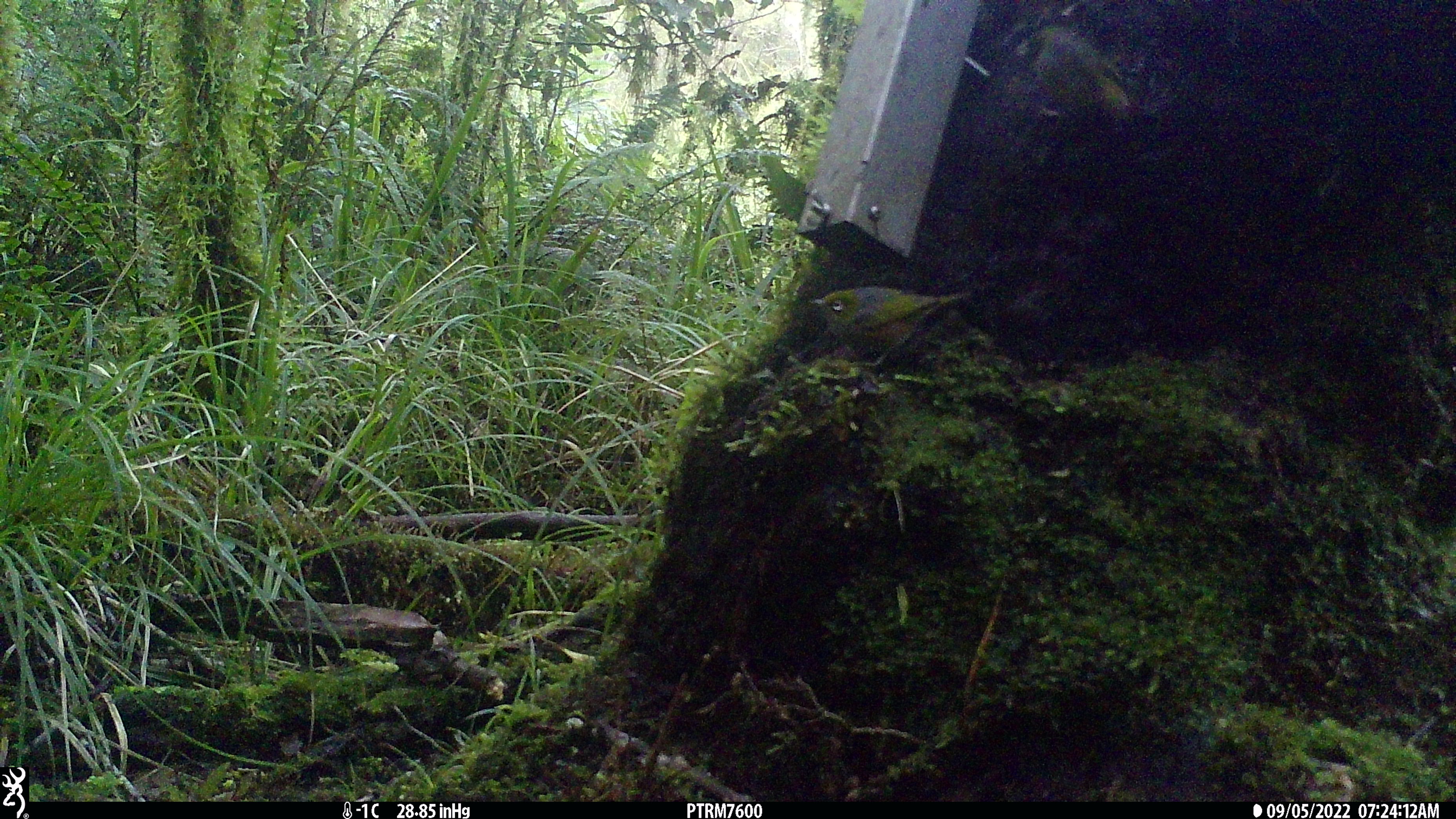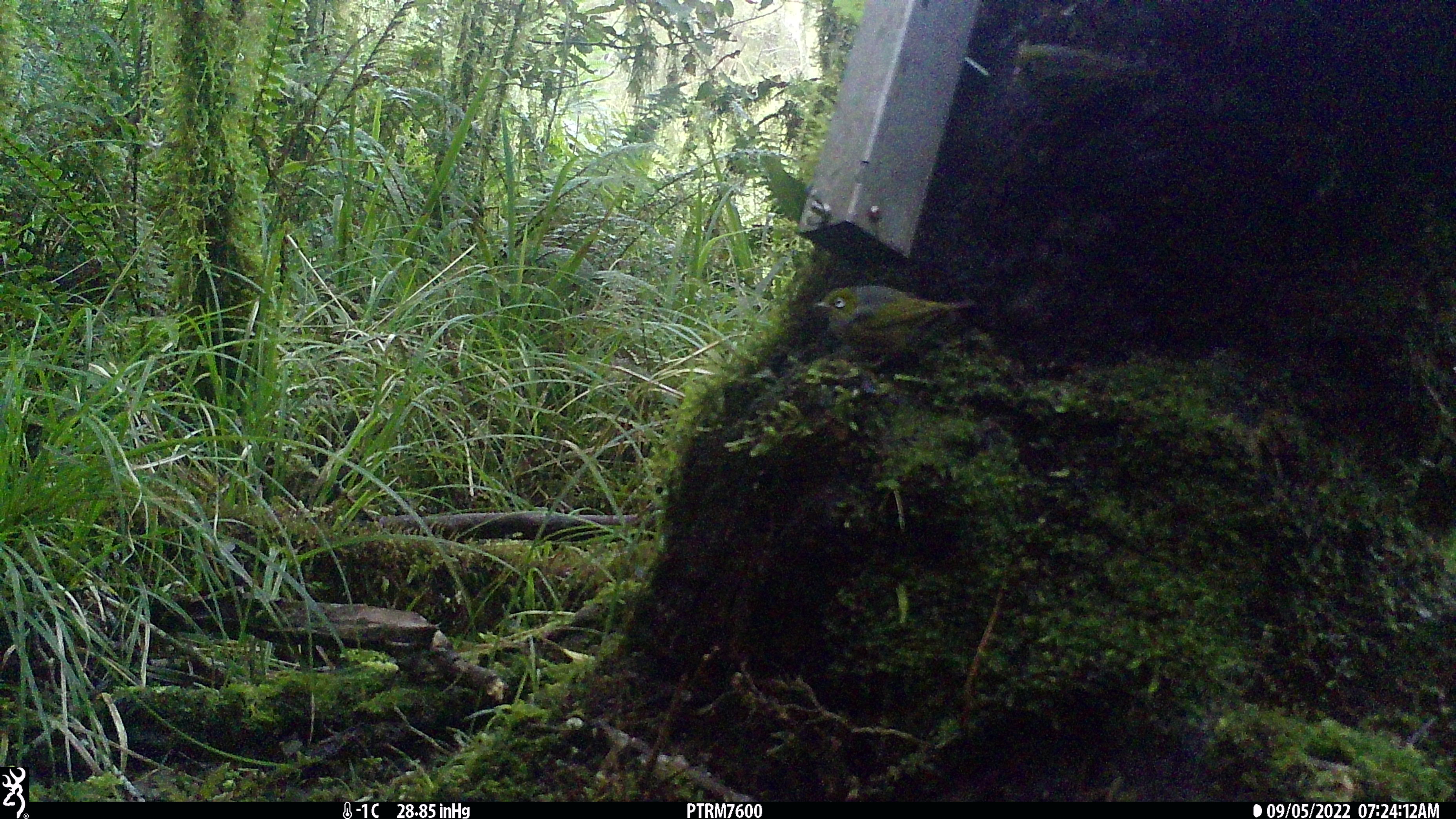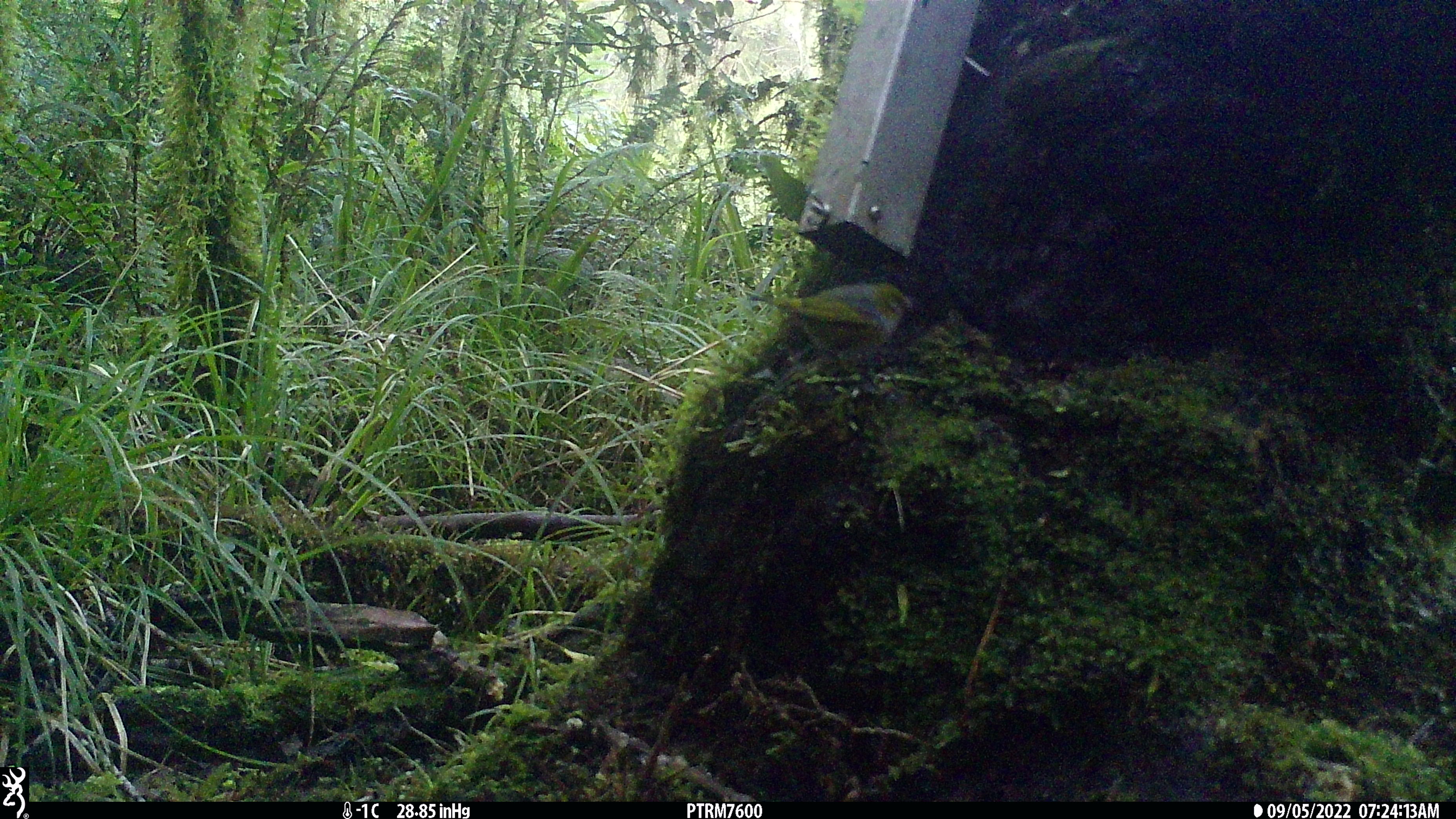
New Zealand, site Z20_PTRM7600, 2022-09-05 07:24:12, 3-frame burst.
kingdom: Animalia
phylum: Chordata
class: Aves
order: Passeriformes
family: Zosteropidae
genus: Zosterops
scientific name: Zosterops lateralis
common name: silvereye